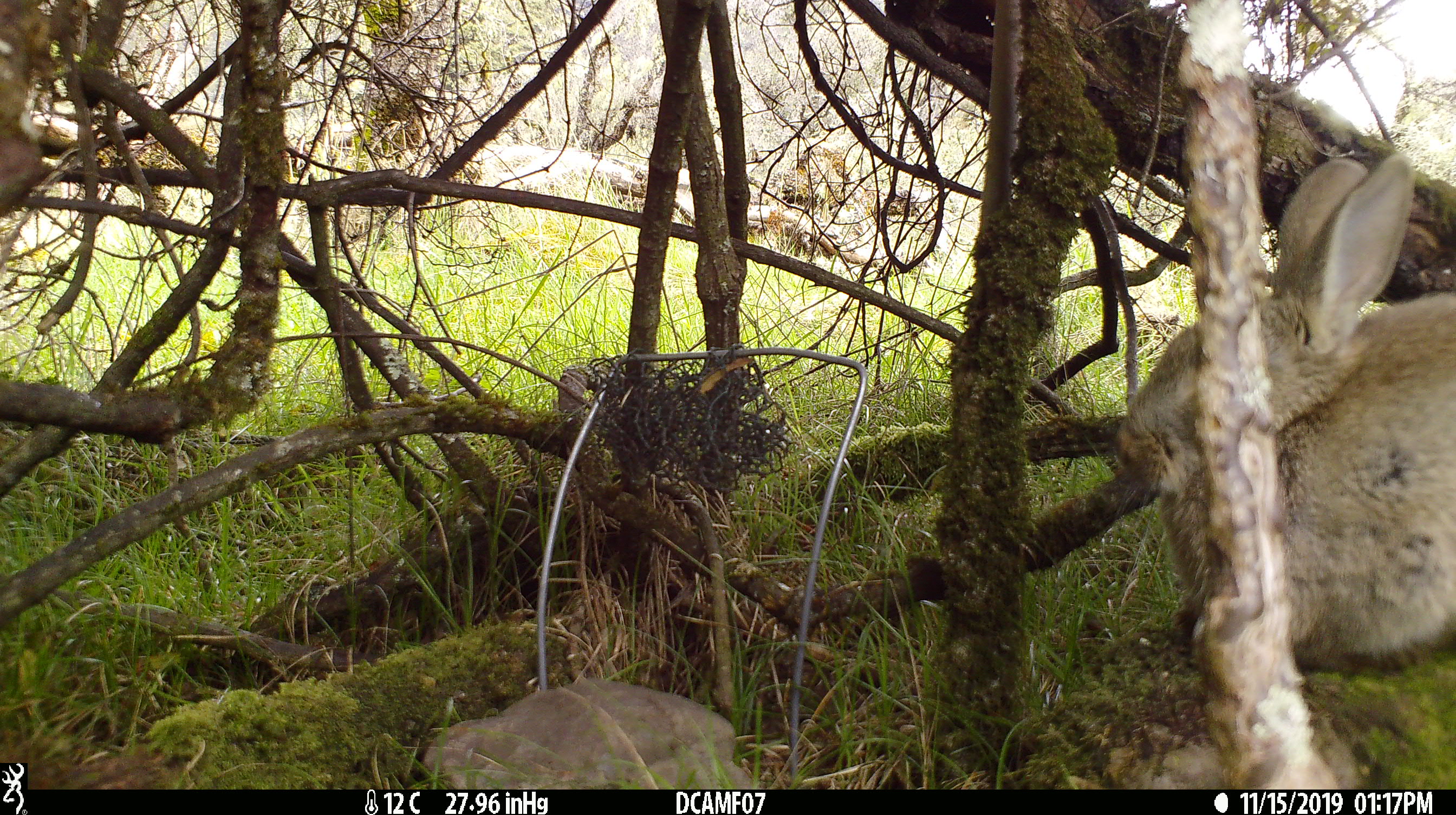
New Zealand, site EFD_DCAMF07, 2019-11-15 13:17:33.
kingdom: Animalia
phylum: Chordata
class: Mammalia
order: Lagomorpha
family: Leporidae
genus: Oryctolagus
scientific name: Oryctolagus cuniculus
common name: european rabbit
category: rabbit